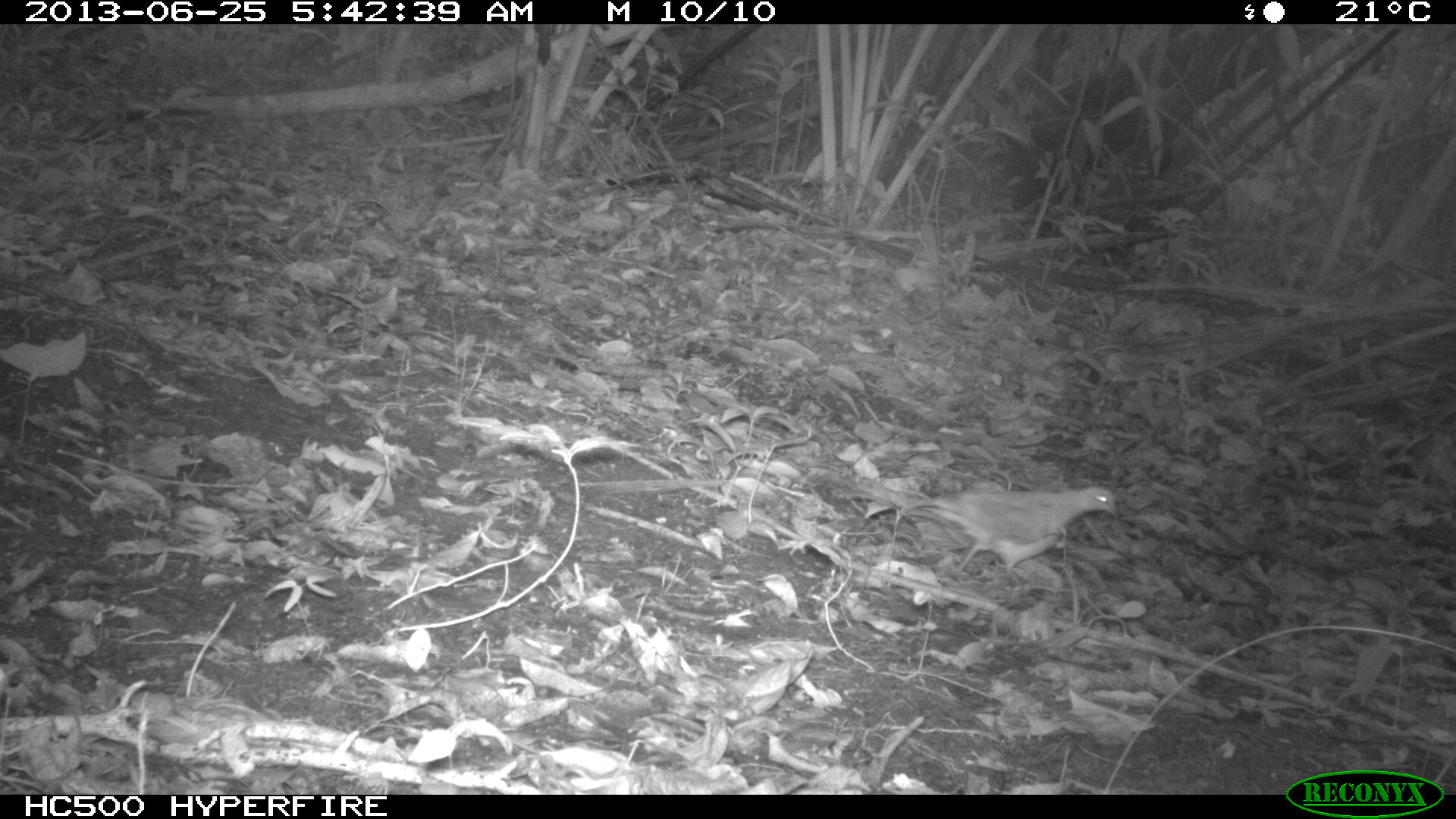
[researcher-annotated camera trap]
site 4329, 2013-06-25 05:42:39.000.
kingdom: Animalia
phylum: Chordata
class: Aves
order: Columbiformes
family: Columbidae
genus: Geotrygon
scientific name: Geotrygon montana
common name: ruddy quail-dove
Geotrygon montana (ruddy quail-dove), count 1.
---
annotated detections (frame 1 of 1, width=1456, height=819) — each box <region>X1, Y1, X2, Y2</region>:
geotrygon montana: <region>904, 484, 1119, 574</region>